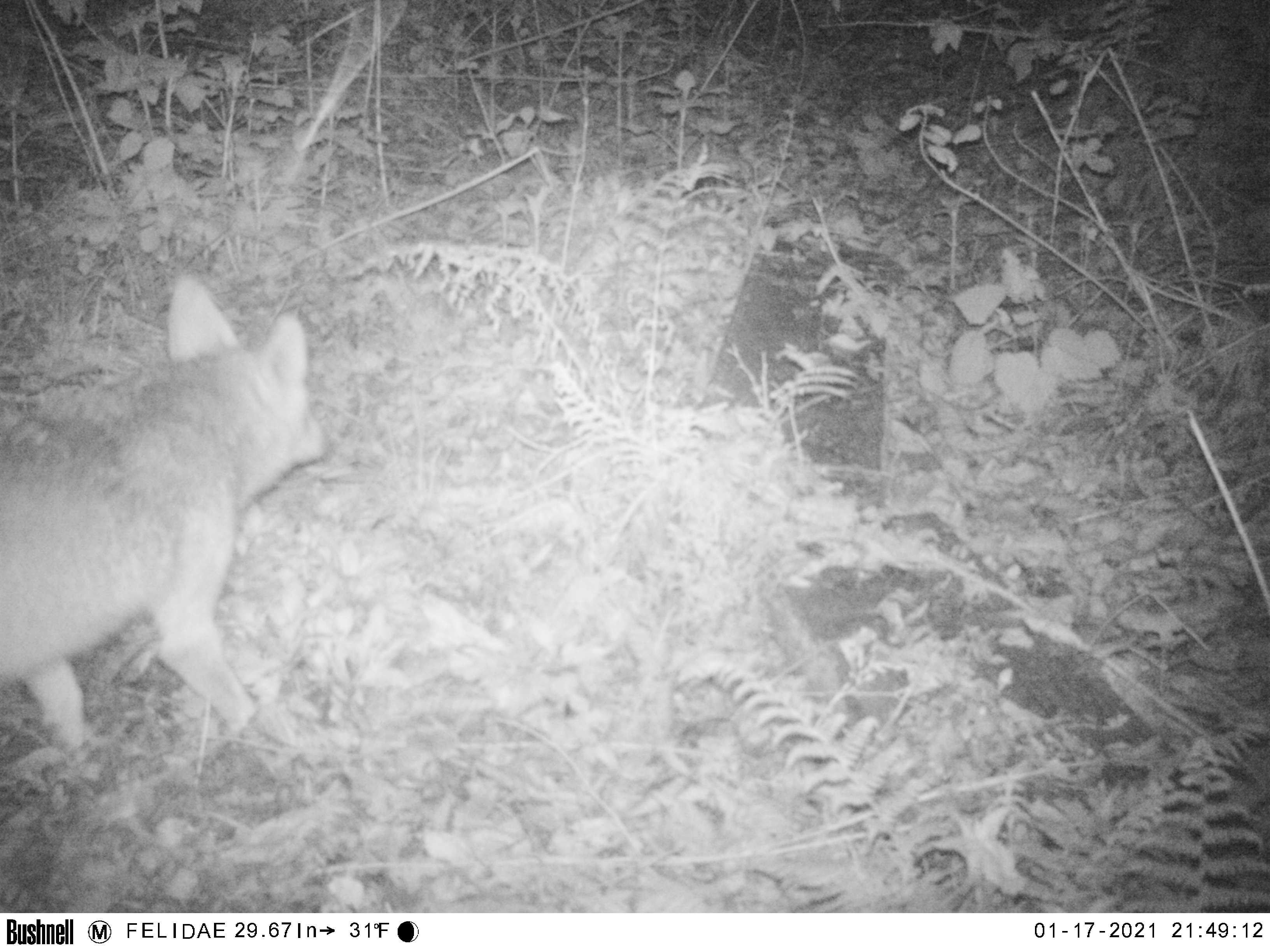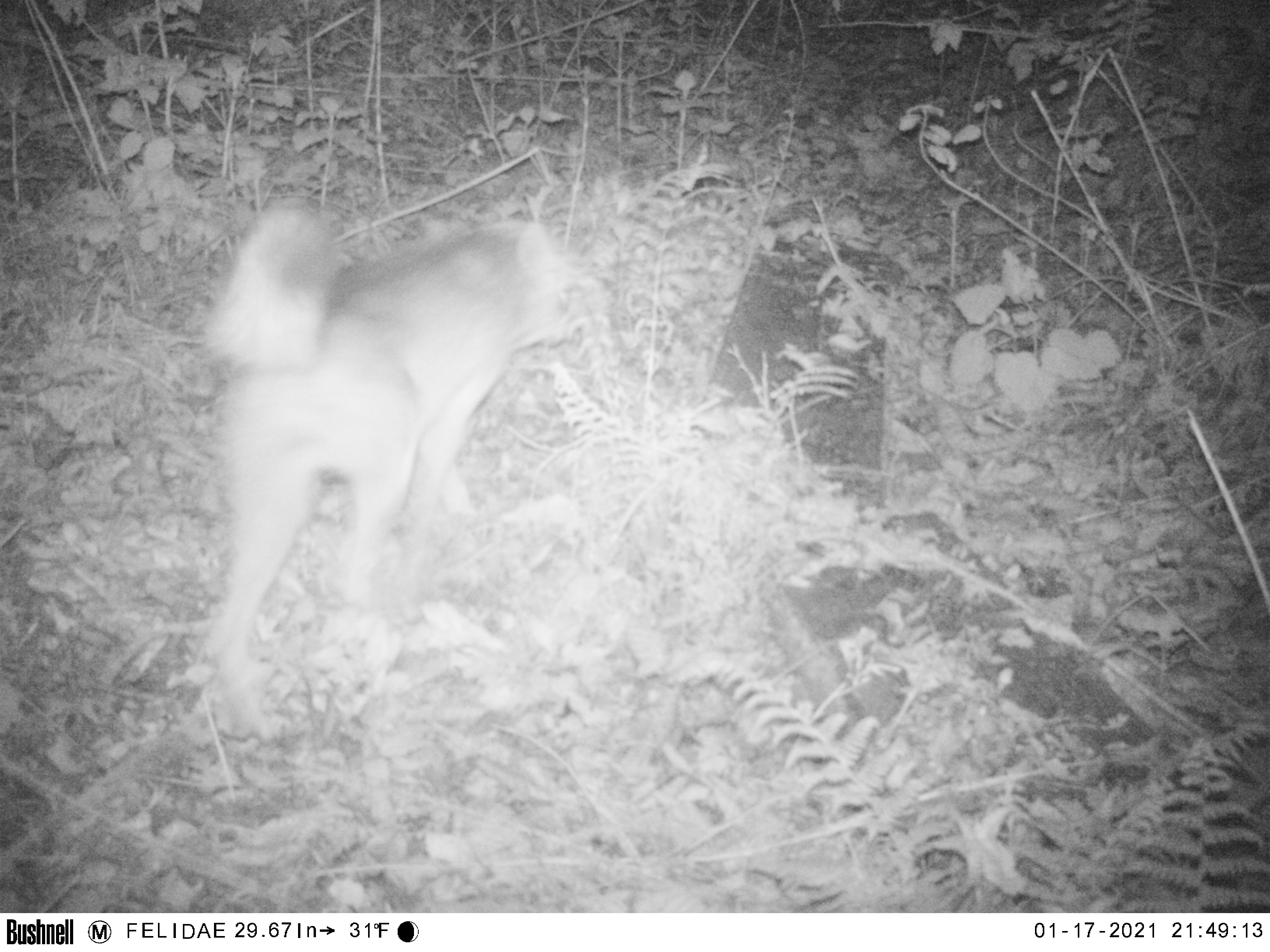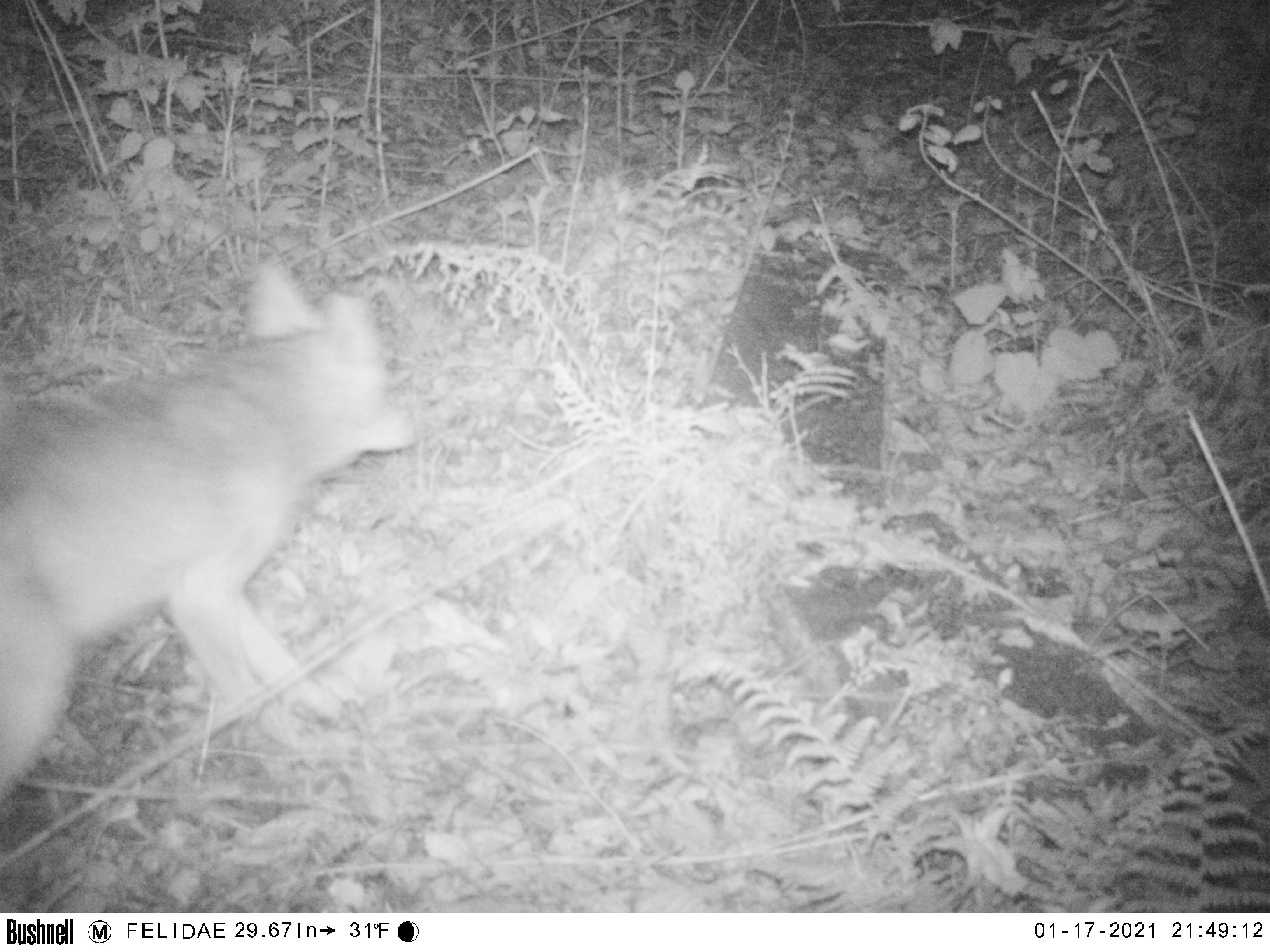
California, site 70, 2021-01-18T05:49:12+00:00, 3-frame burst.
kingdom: Animalia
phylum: Chordata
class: Mammalia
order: Carnivora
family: Canidae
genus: Canis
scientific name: Canis latrans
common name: coyote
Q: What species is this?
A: Coyote (Canis latrans).